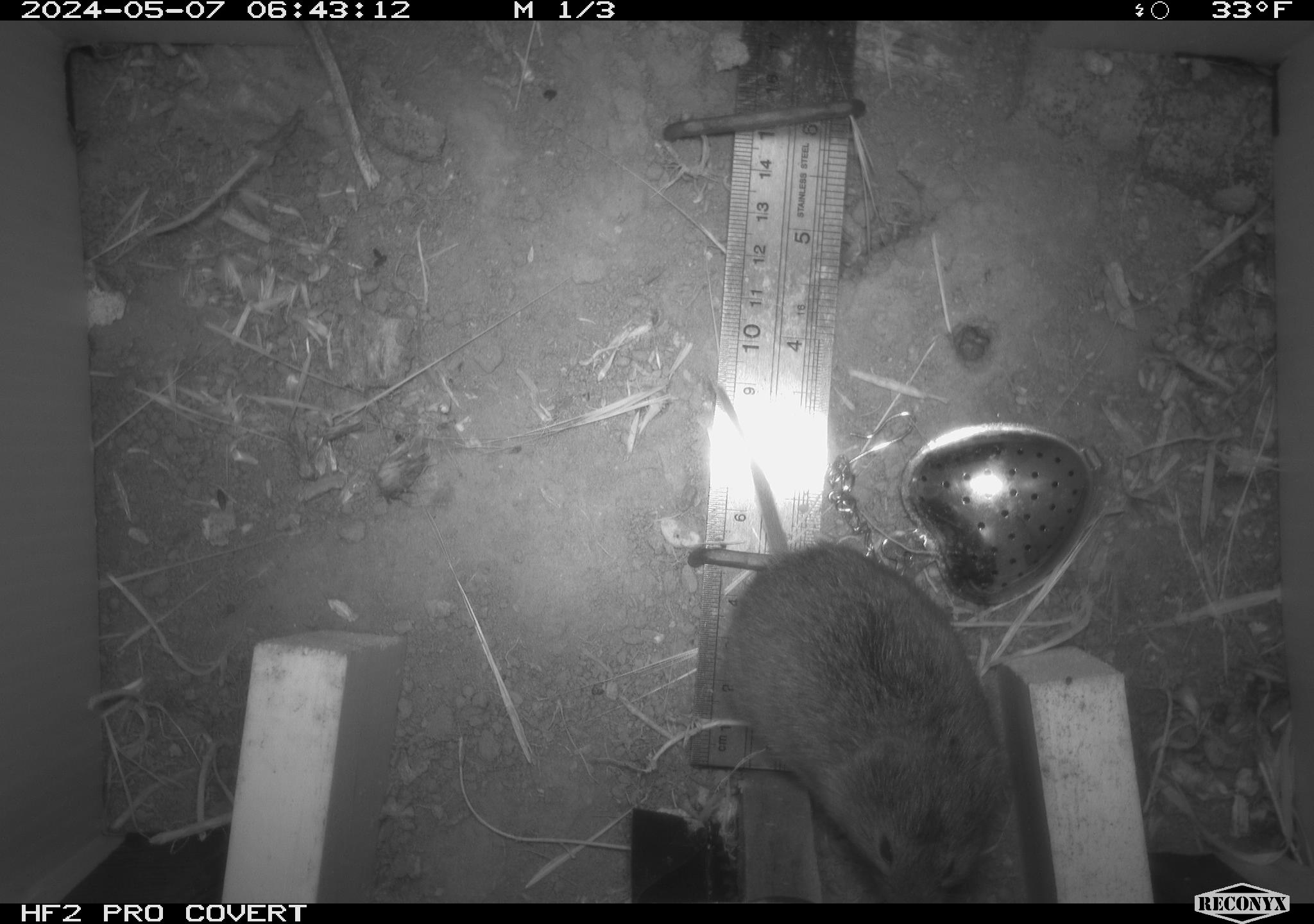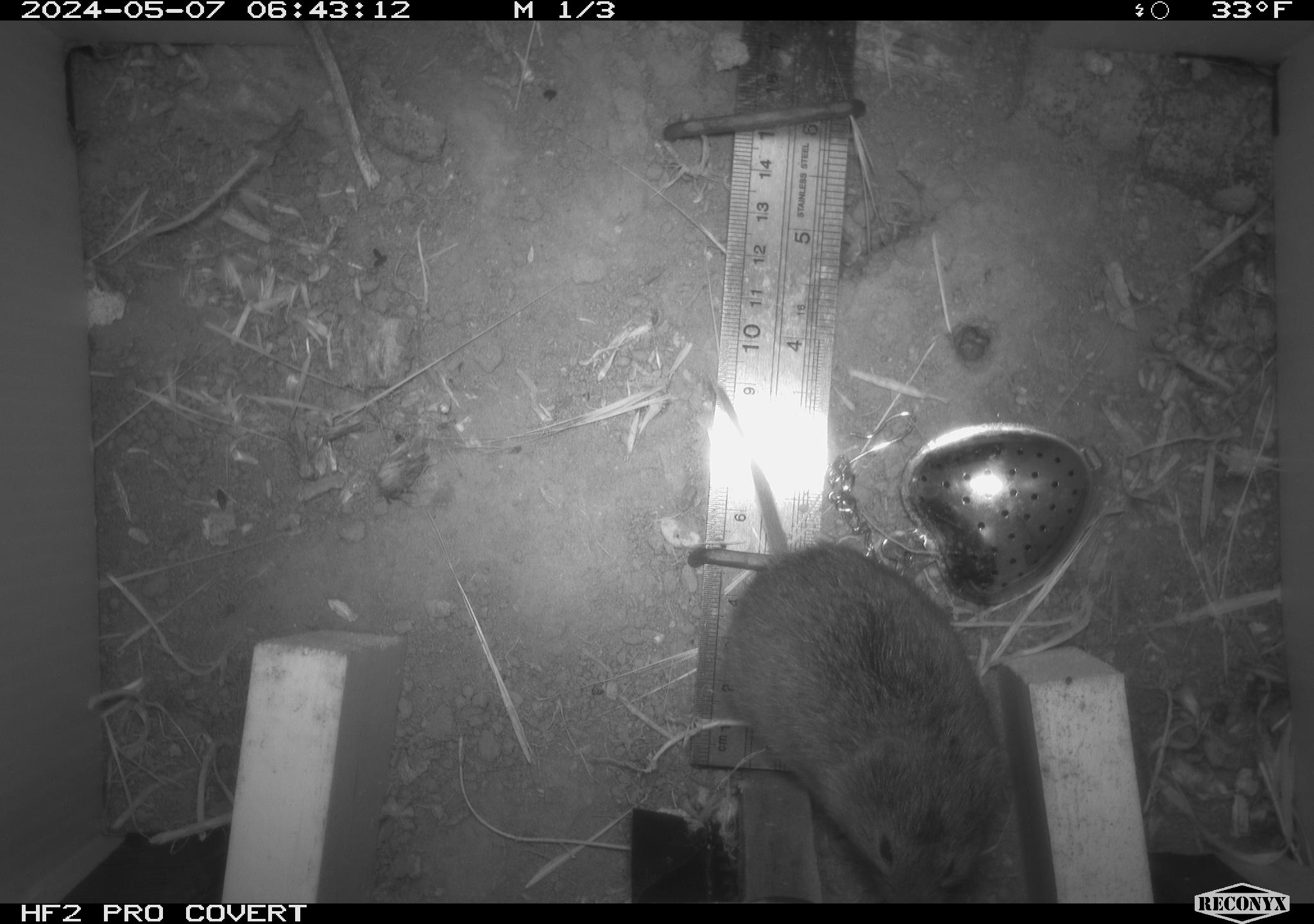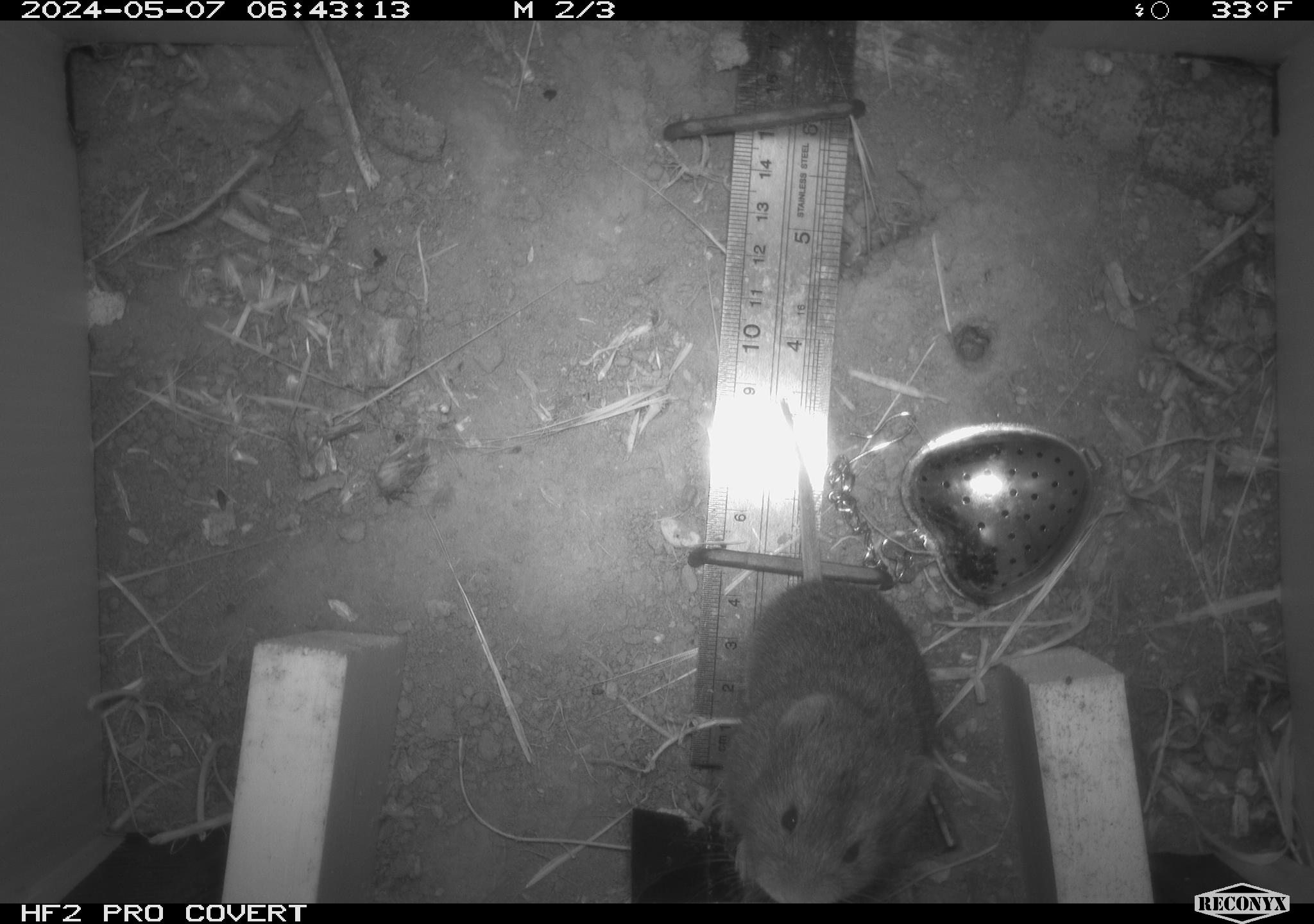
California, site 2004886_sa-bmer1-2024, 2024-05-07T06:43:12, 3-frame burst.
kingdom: Animalia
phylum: Chordata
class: Mammalia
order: Rodentia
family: Cricetidae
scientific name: Arvicolinae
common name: voles, lemmings, and muskrats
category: arvicolinae subfamily